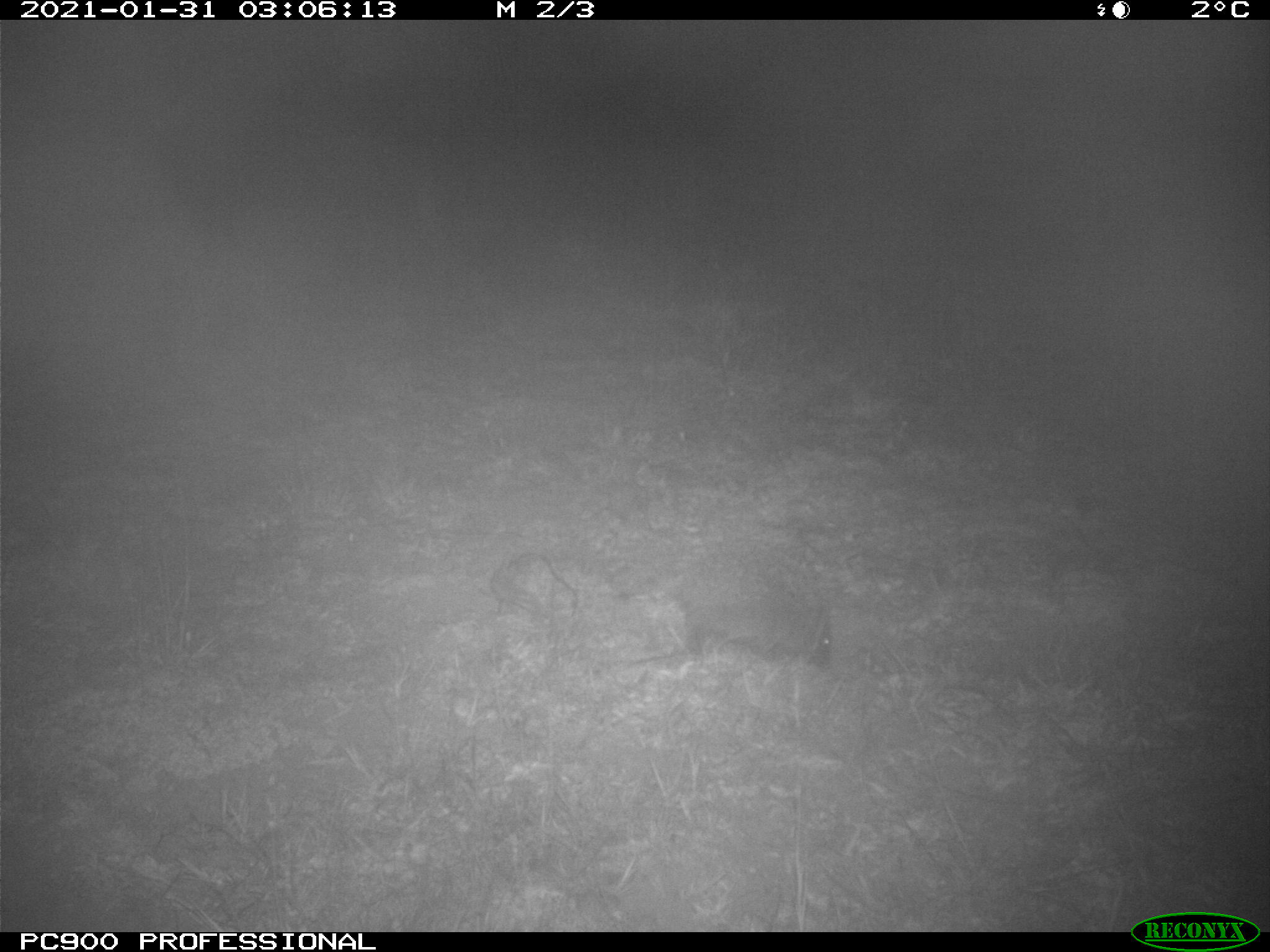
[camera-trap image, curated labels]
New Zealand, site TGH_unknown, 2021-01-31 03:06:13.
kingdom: Animalia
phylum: Chordata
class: Mammalia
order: Eulipotyphla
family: Erinaceidae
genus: Erinaceus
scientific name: Erinaceus europaeus europaeus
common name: european hedgehog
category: hedgehog